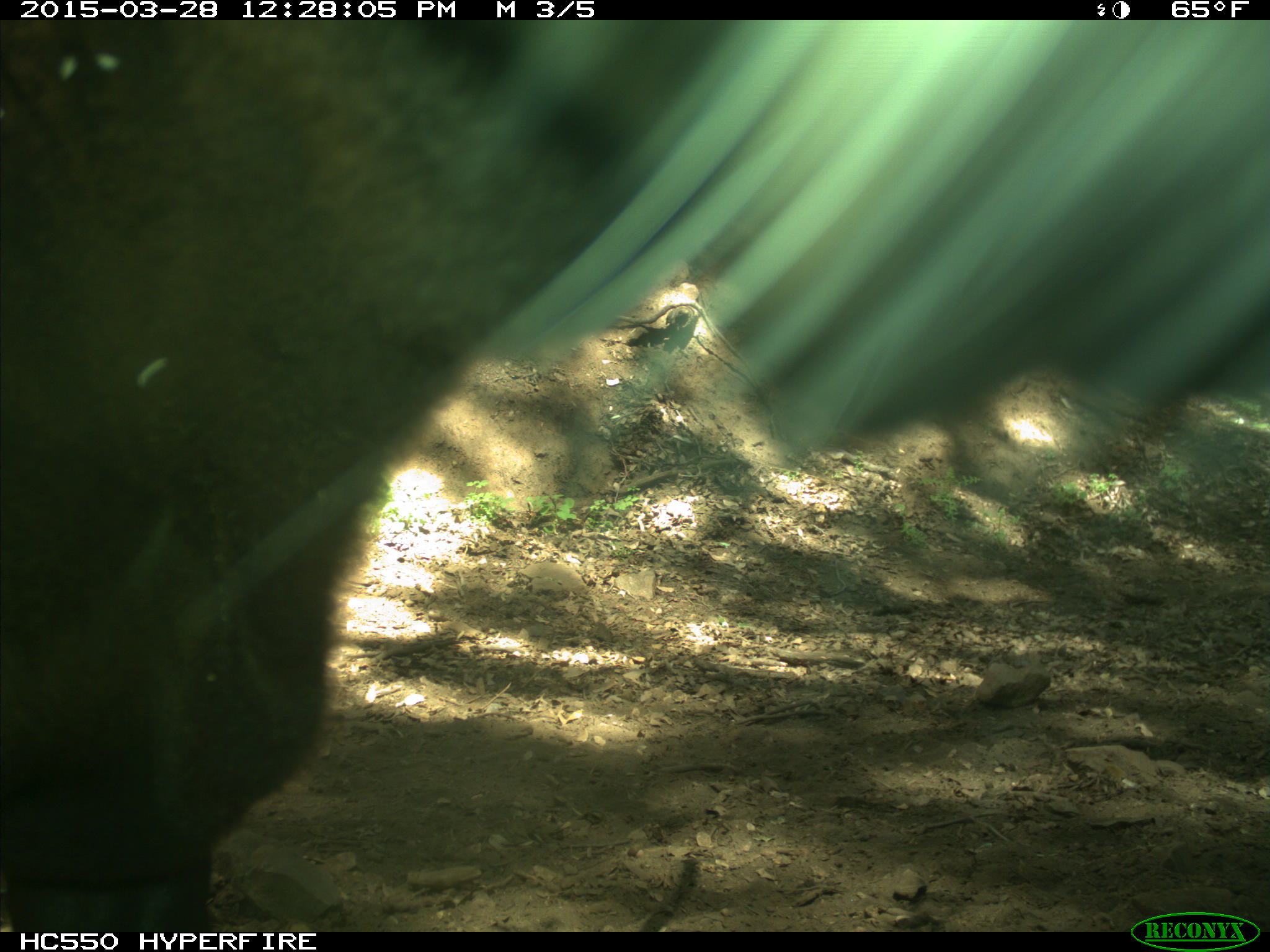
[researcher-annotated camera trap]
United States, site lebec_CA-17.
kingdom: Animalia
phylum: Chordata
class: Mammalia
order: Artiodactyla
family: Bovidae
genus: Bos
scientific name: Bos taurus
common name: domestic cow